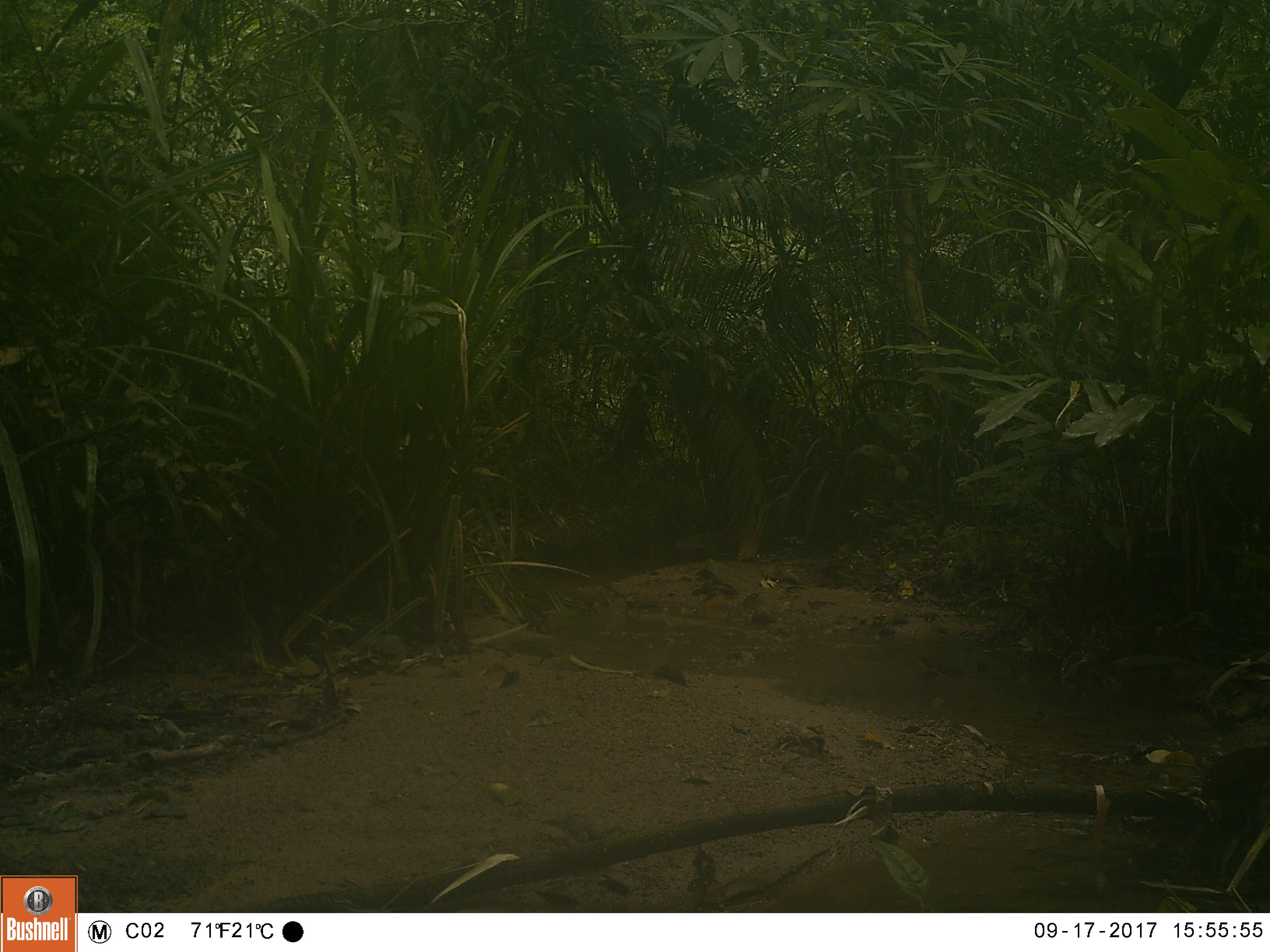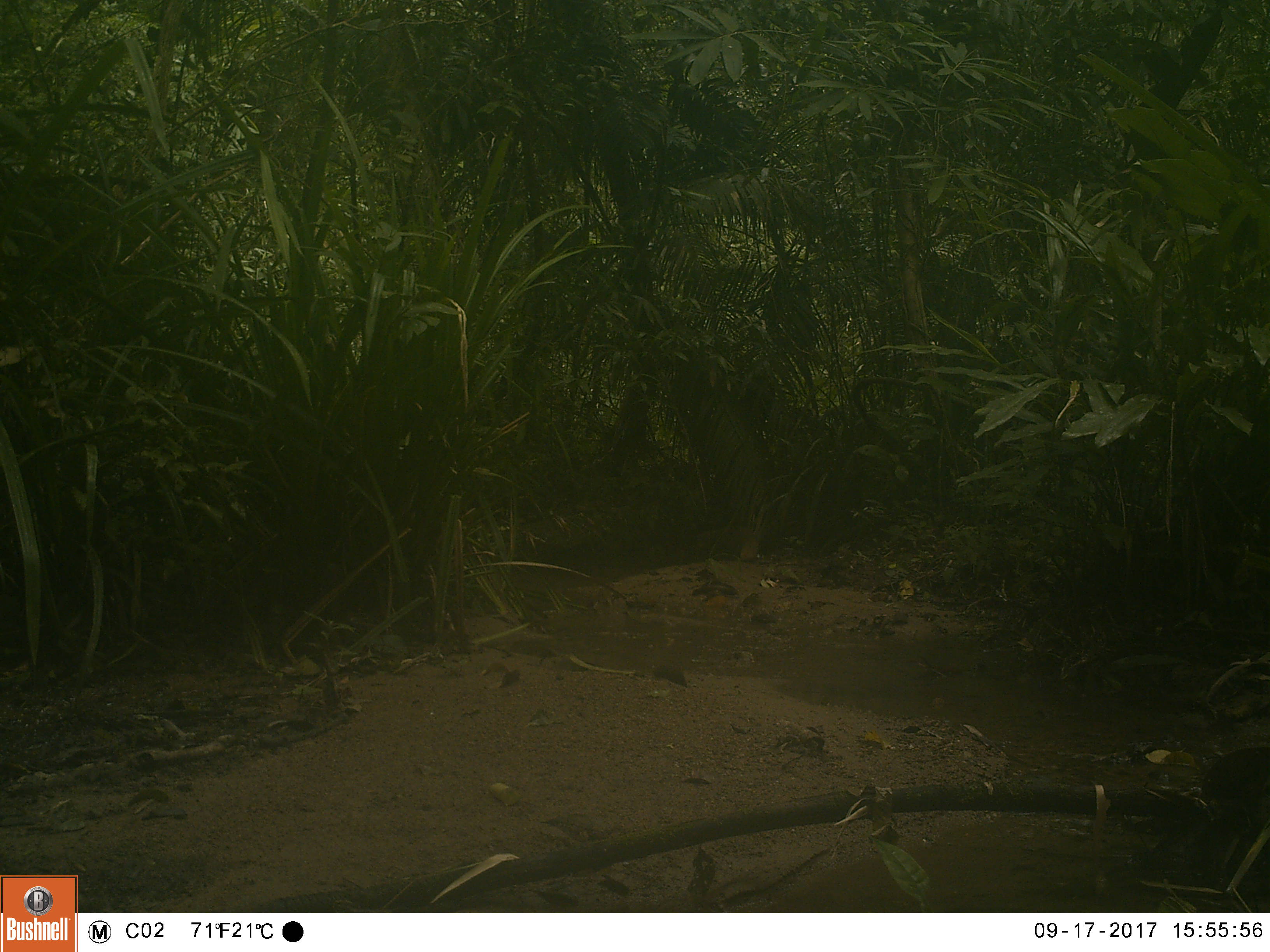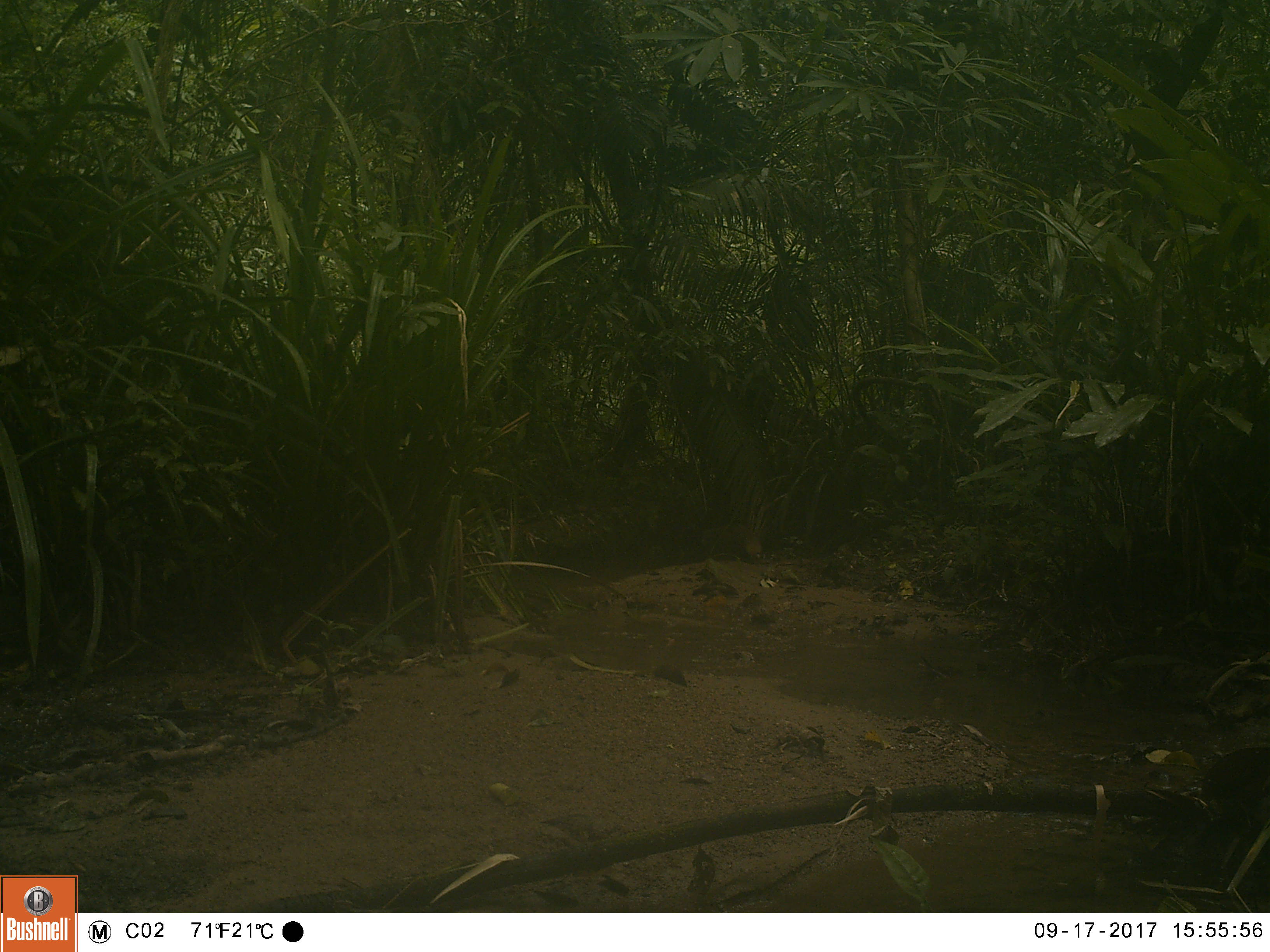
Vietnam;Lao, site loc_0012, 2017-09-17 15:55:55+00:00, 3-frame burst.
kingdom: Animalia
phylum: Chordata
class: Mammalia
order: Carnivora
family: Herpestidae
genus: Urva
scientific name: Urva urva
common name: crab-eating mongoose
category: crab eating mongoose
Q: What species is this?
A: Crab eating mongoose (crab-eating mongoose) (Urva urva).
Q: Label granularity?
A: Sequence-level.